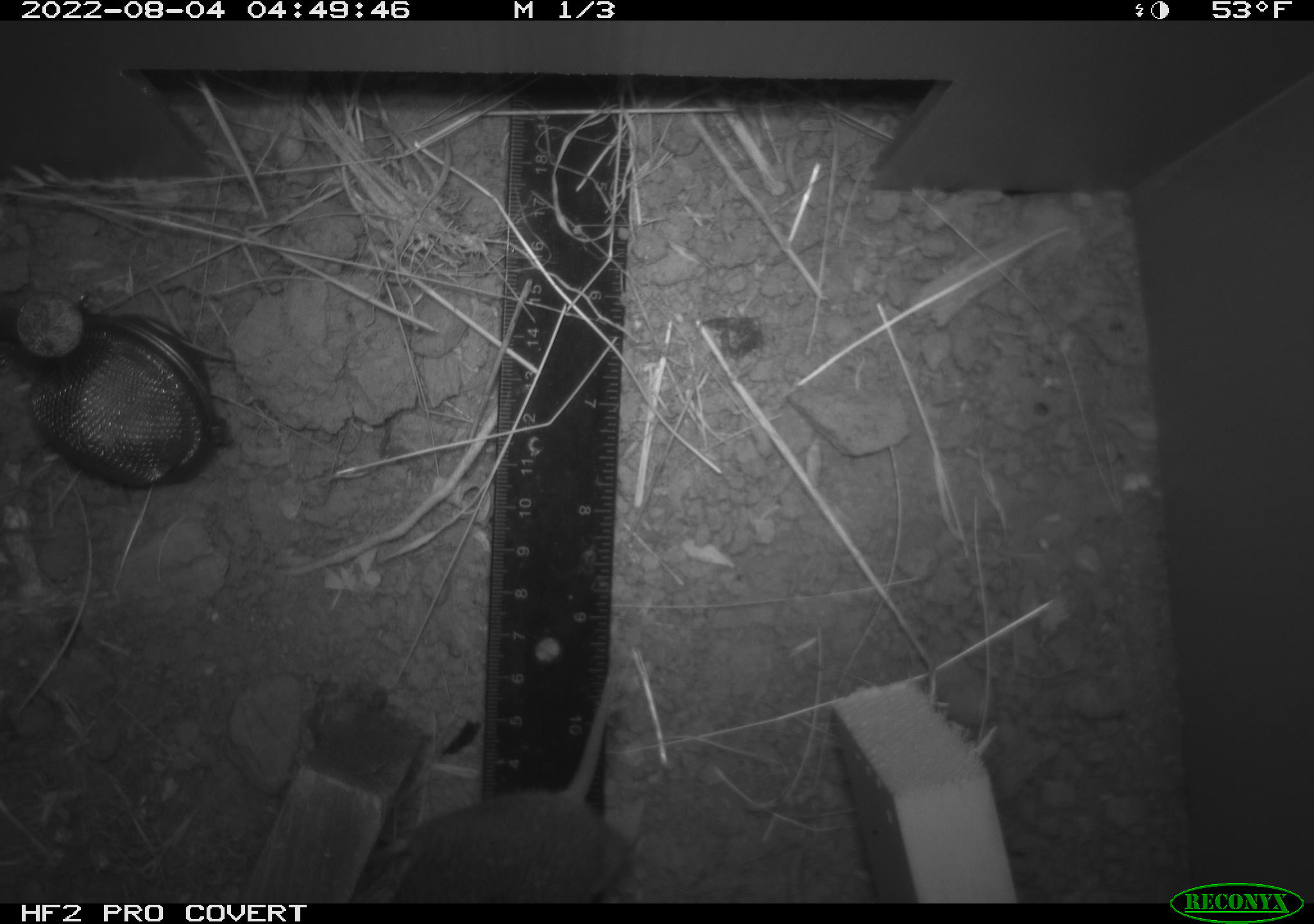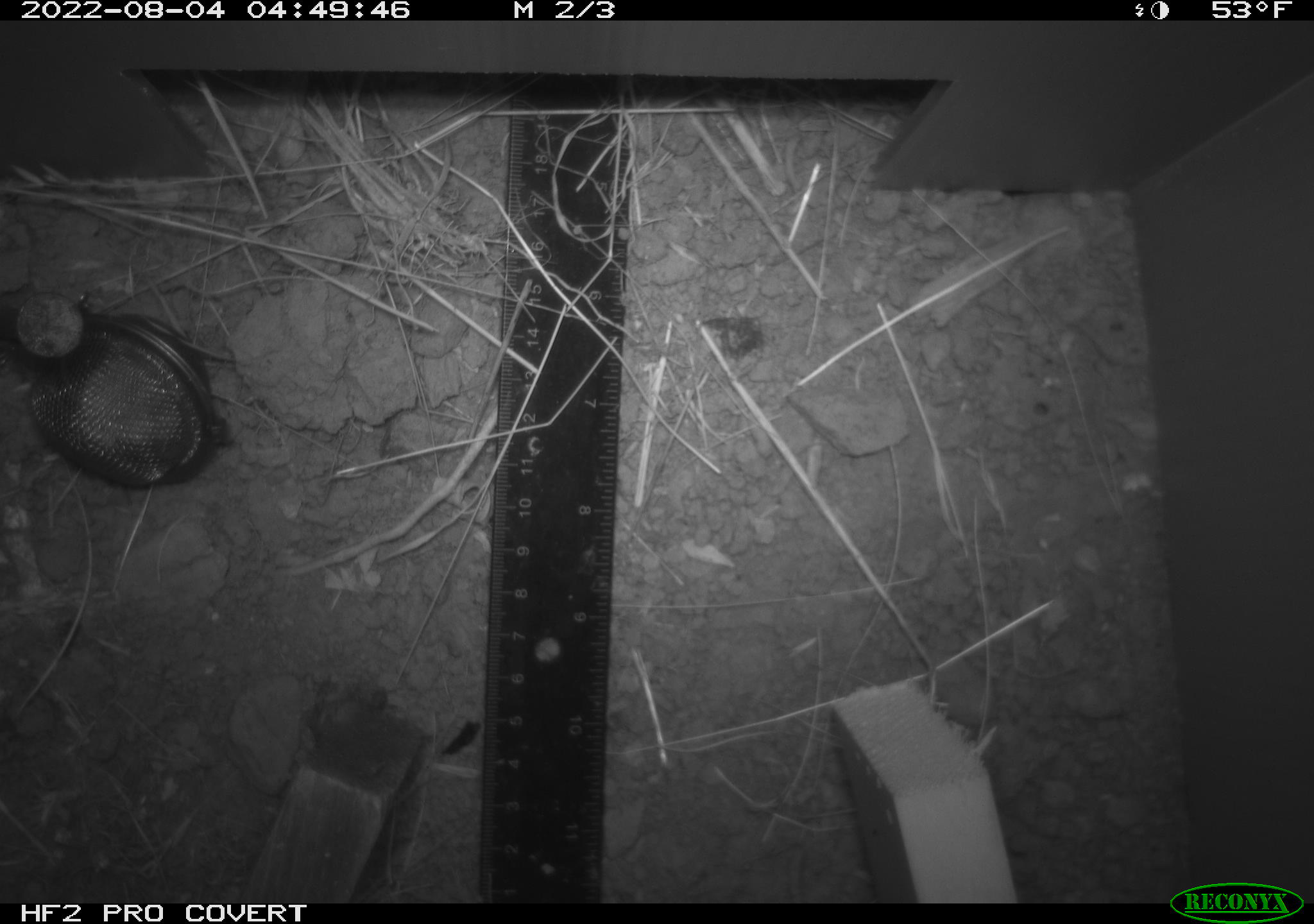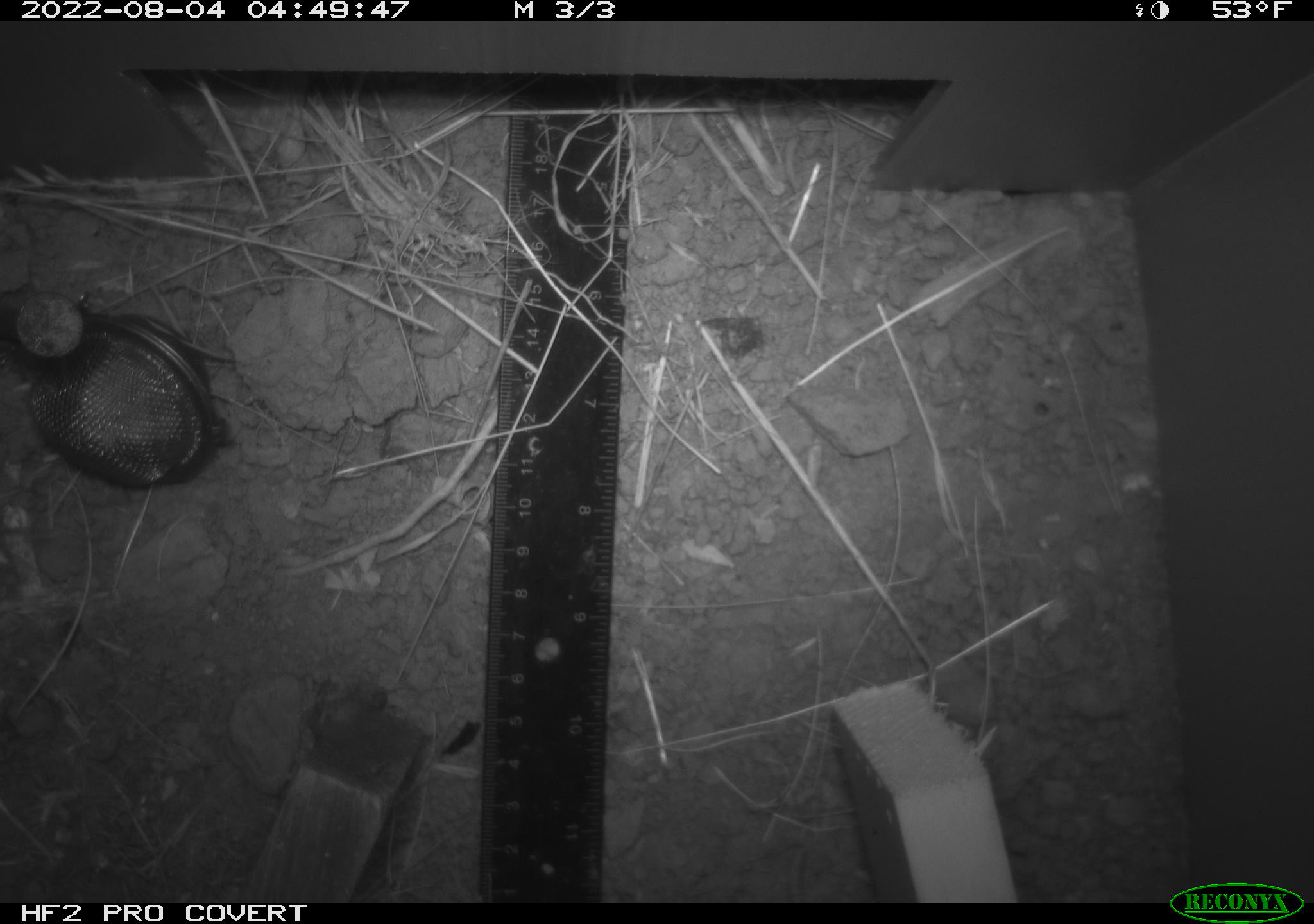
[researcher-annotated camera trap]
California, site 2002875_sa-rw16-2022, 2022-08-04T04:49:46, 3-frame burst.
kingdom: Animalia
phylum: Chordata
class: Mammalia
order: Rodentia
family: Cricetidae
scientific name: Arvicolinae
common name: voles, lemmings, and muskrats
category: arvicolinae subfamily